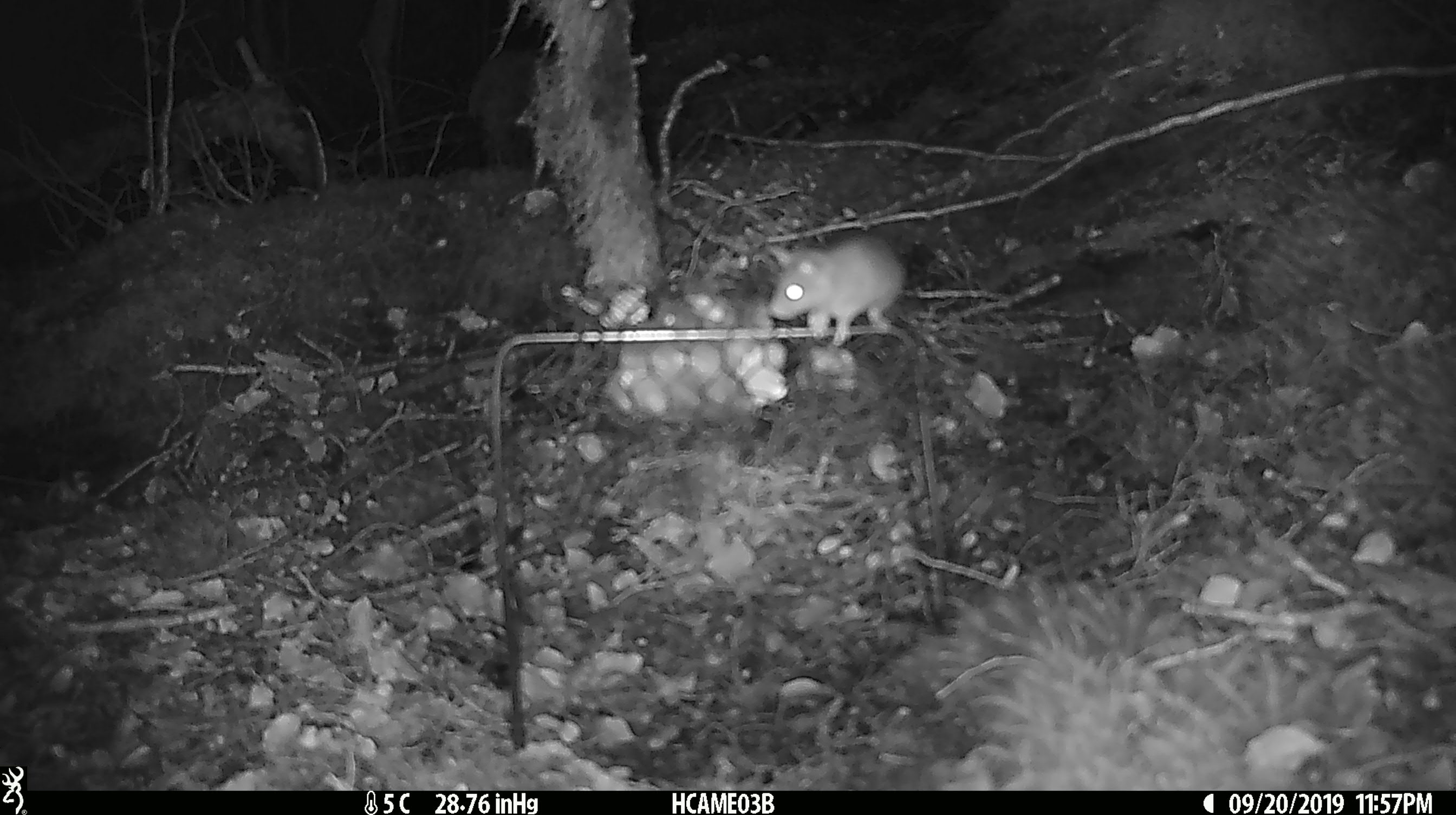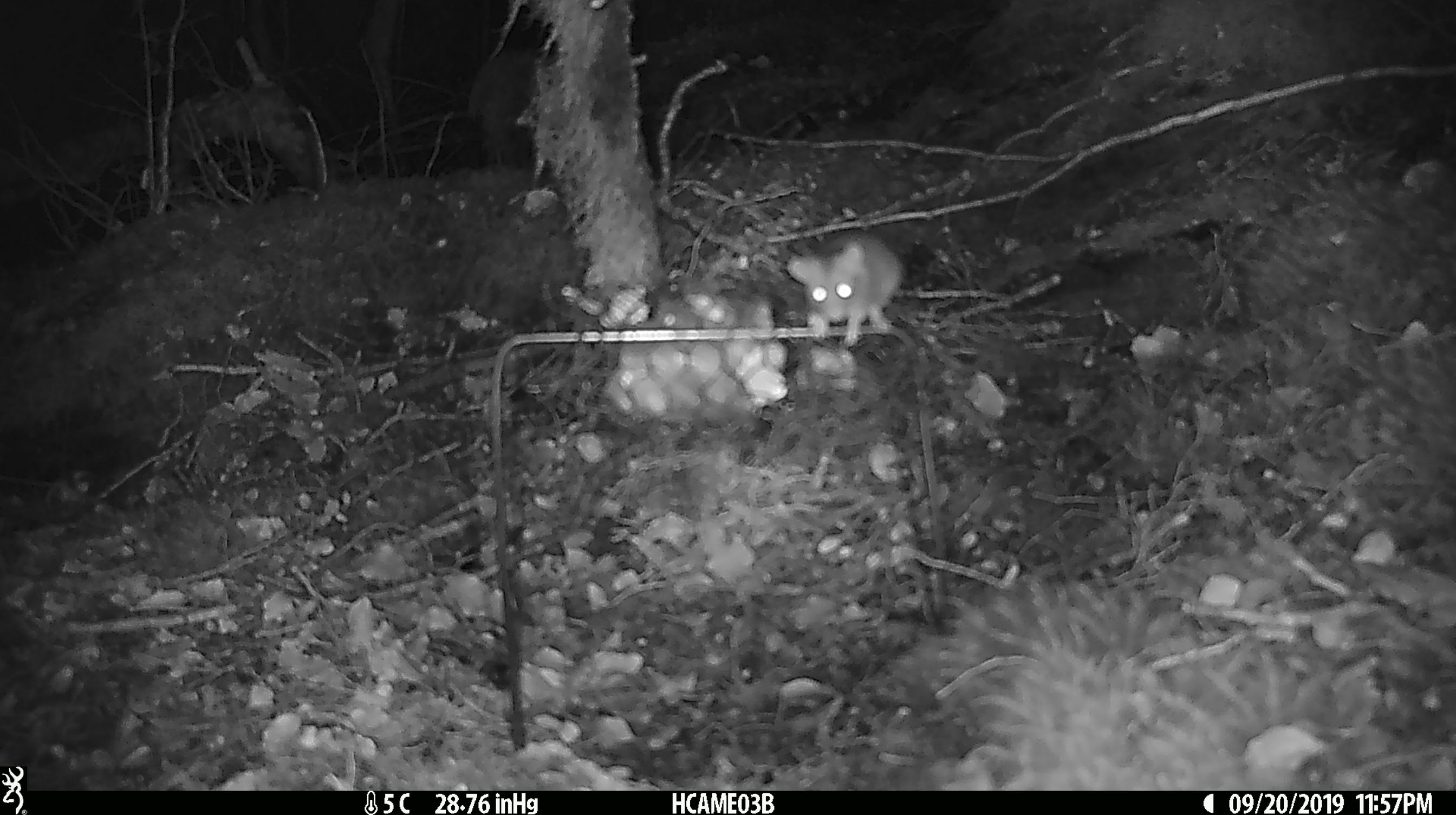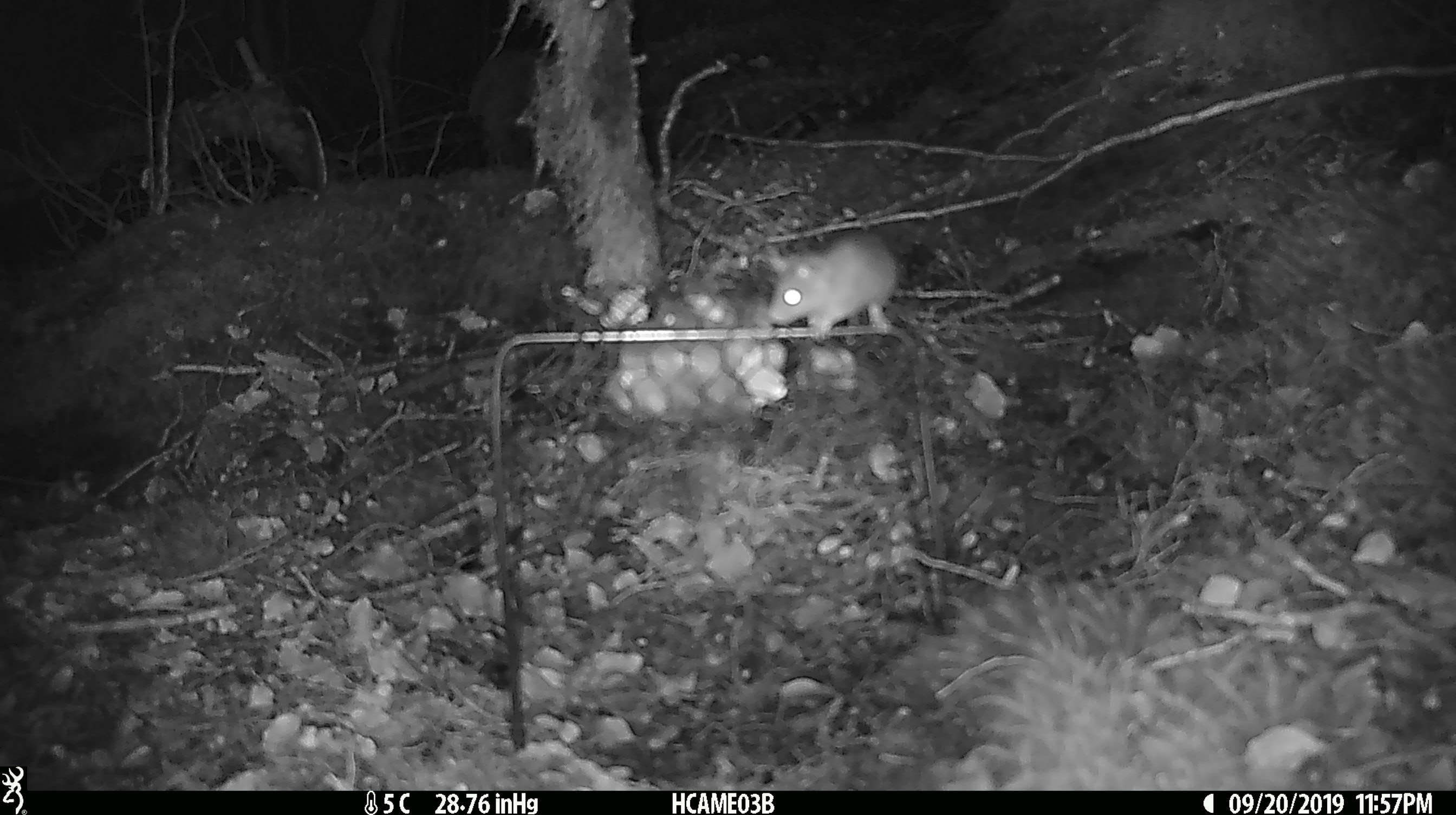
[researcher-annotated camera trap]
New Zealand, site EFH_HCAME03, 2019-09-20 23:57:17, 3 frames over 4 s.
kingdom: Animalia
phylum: Chordata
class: Mammalia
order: Rodentia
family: Muridae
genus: Mus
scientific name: Mus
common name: mouse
Mouse (Mus).